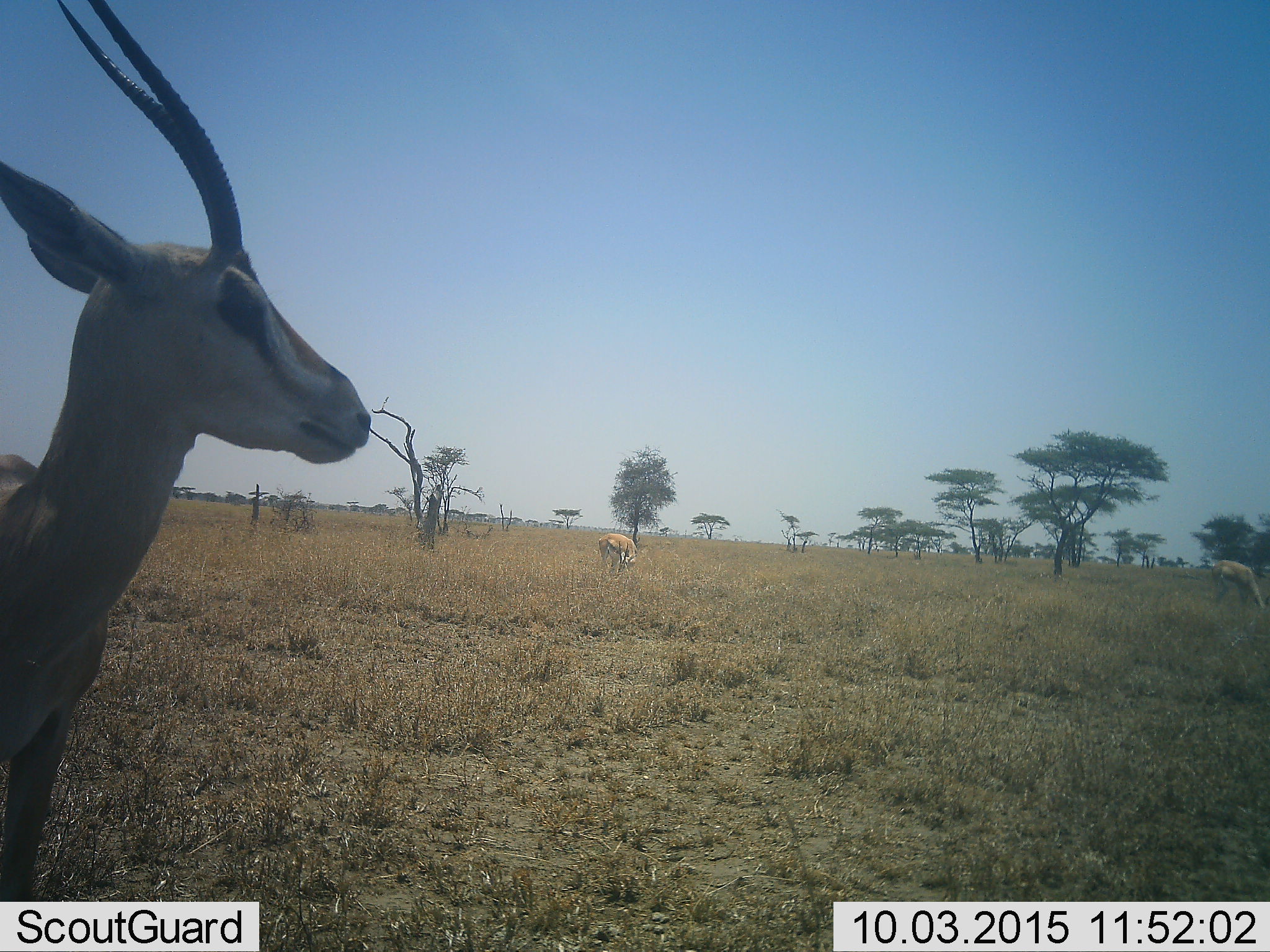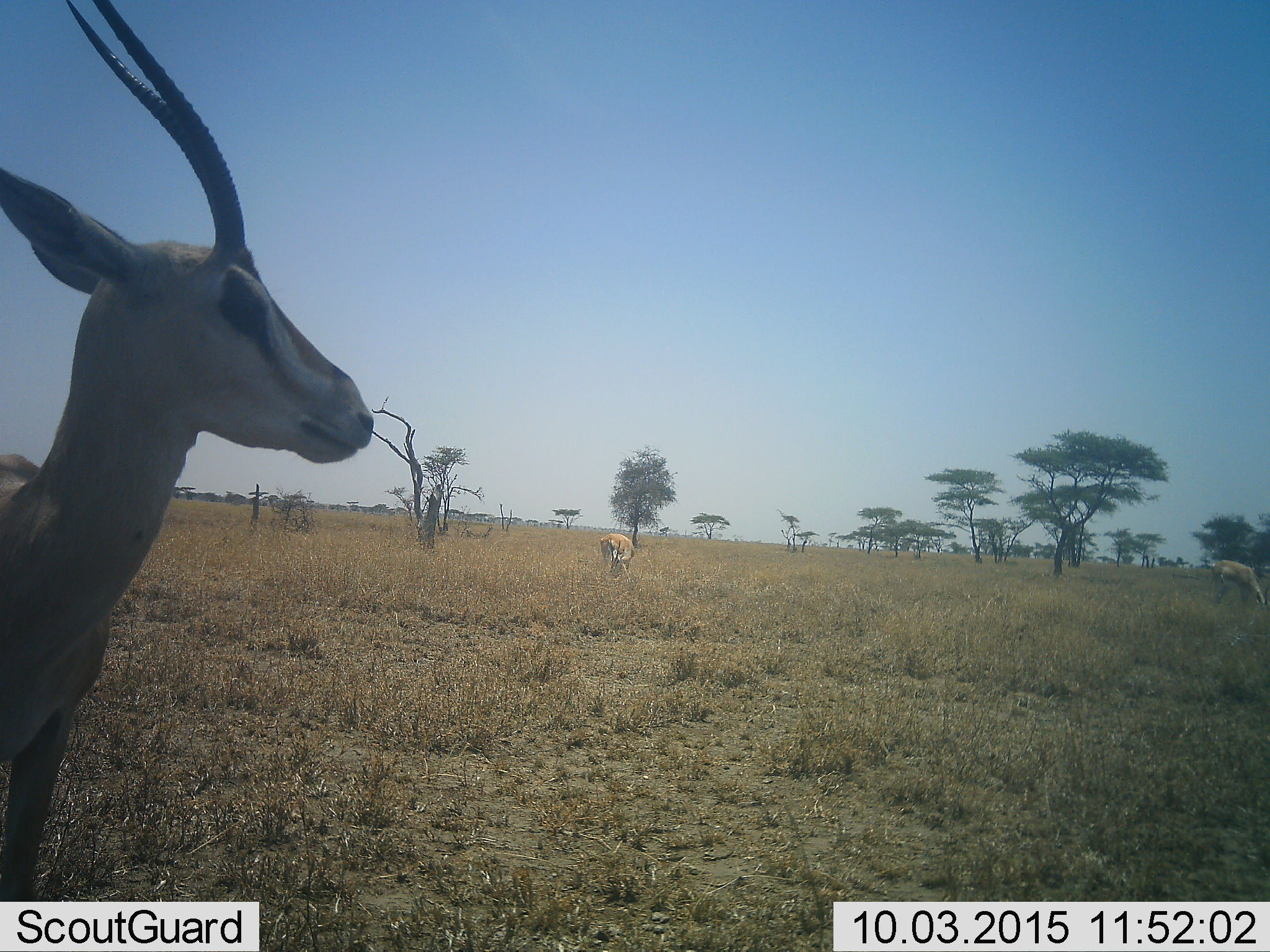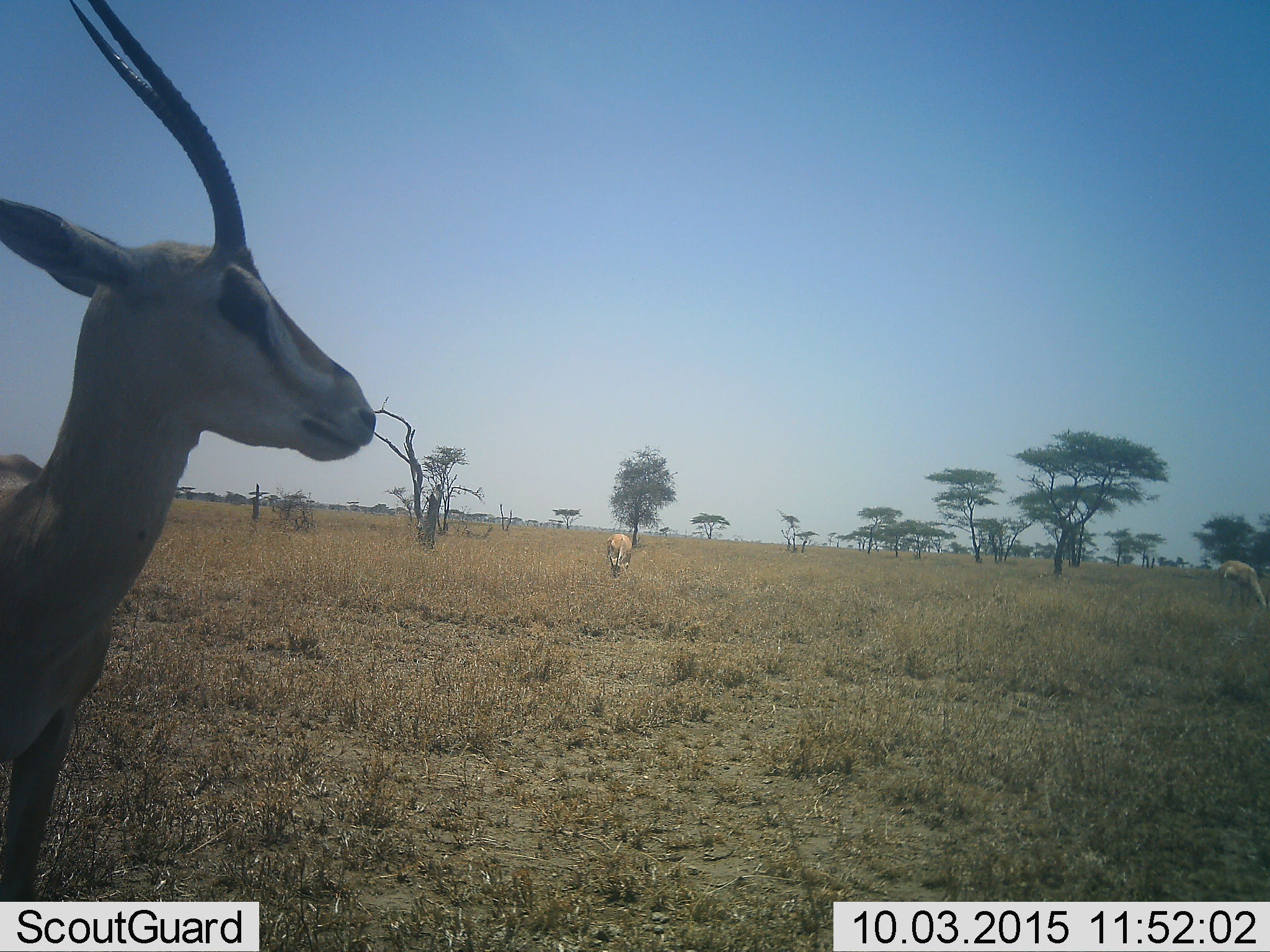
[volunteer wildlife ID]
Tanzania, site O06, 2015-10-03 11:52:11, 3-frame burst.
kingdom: Animalia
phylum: Chordata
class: Mammalia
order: Artiodactyla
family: Bovidae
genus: Nanger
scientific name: Nanger granti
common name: grant's gazelle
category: gazellegrants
Gazellegrants (grant's gazelle) (Nanger granti), count 3. Behavior (volunteer vote fractions): standing 100%, resting 0%, moving 0%, interacting 0%. Young present (vote fraction): 0%. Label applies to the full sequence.